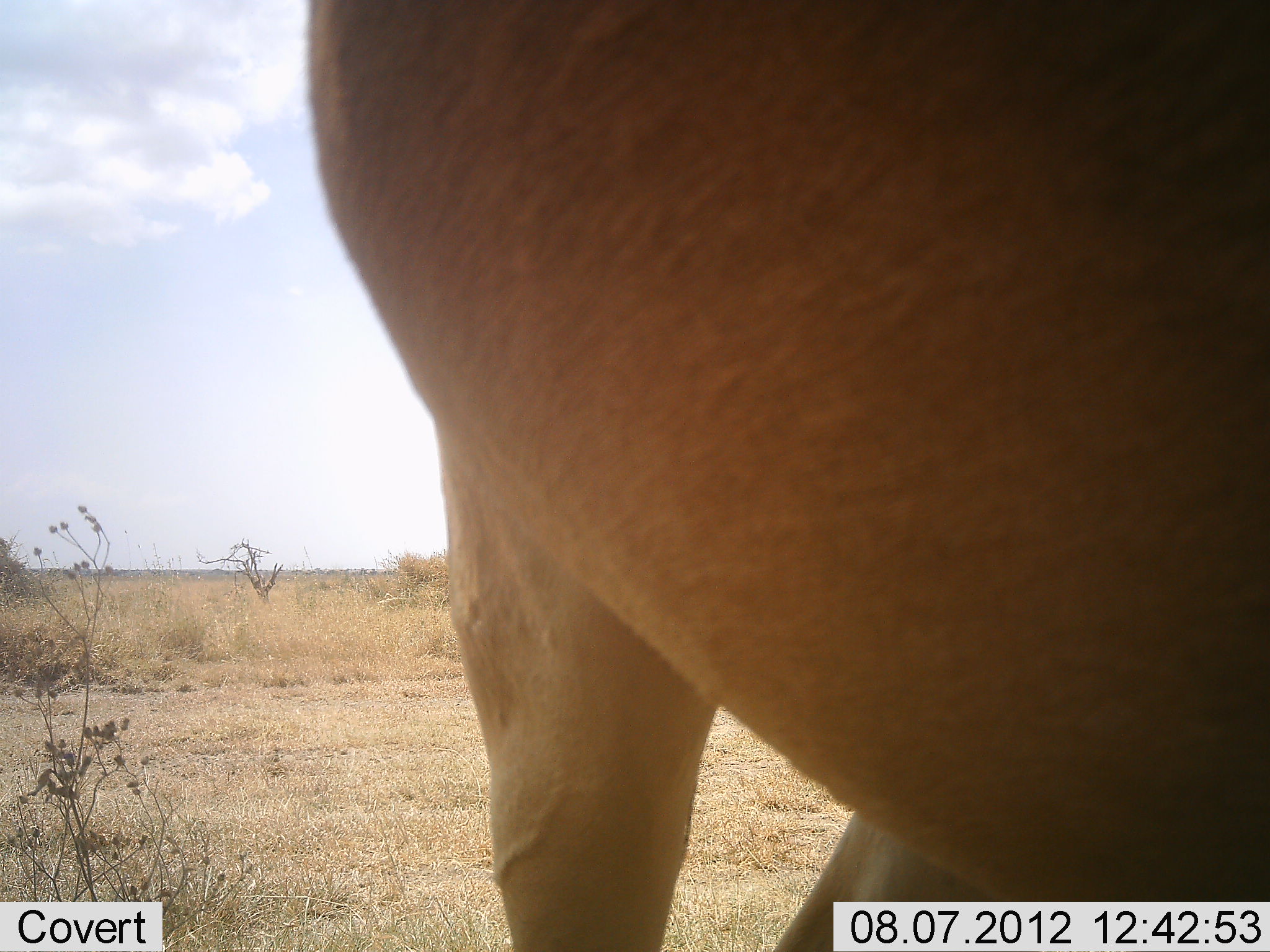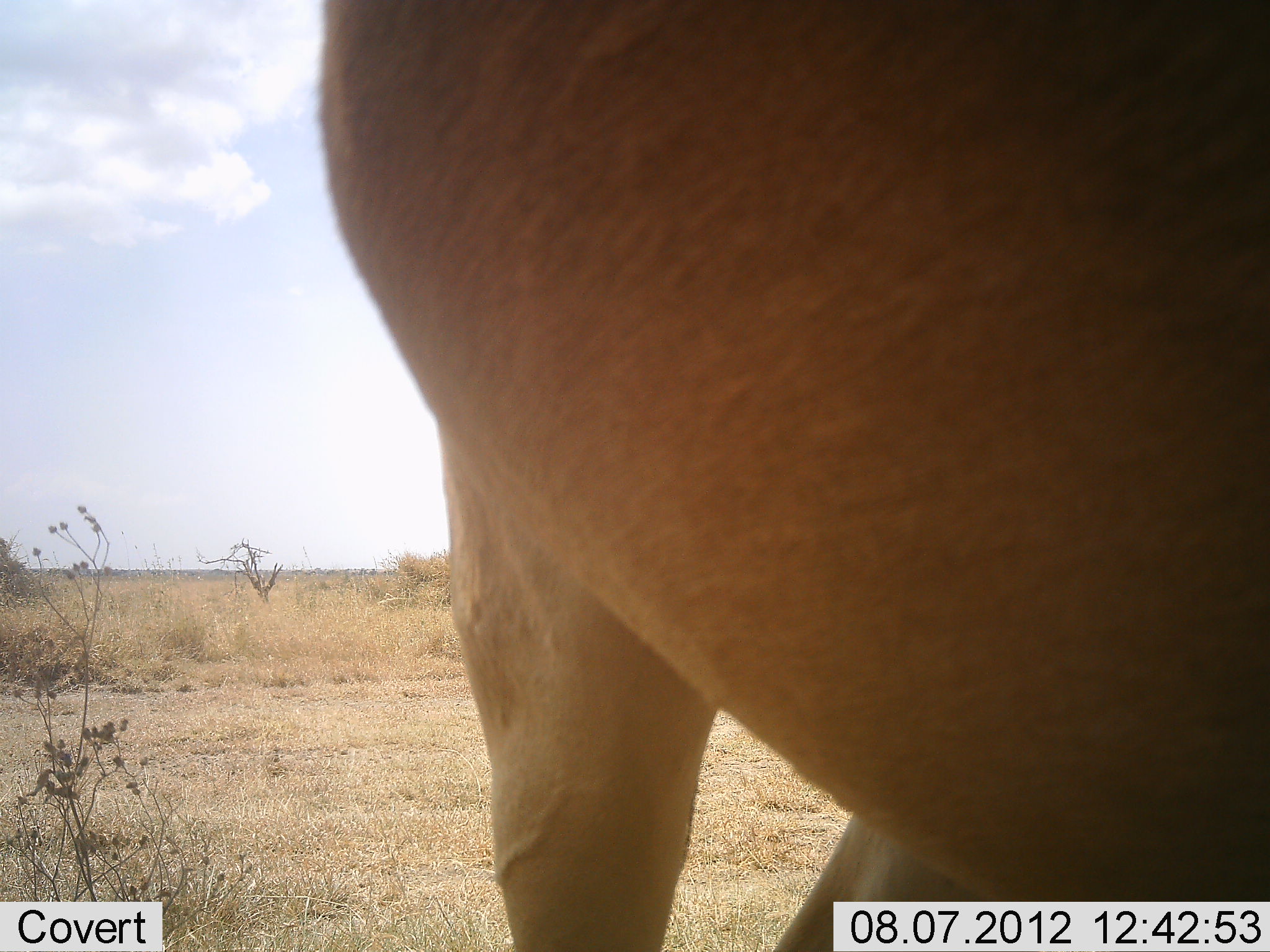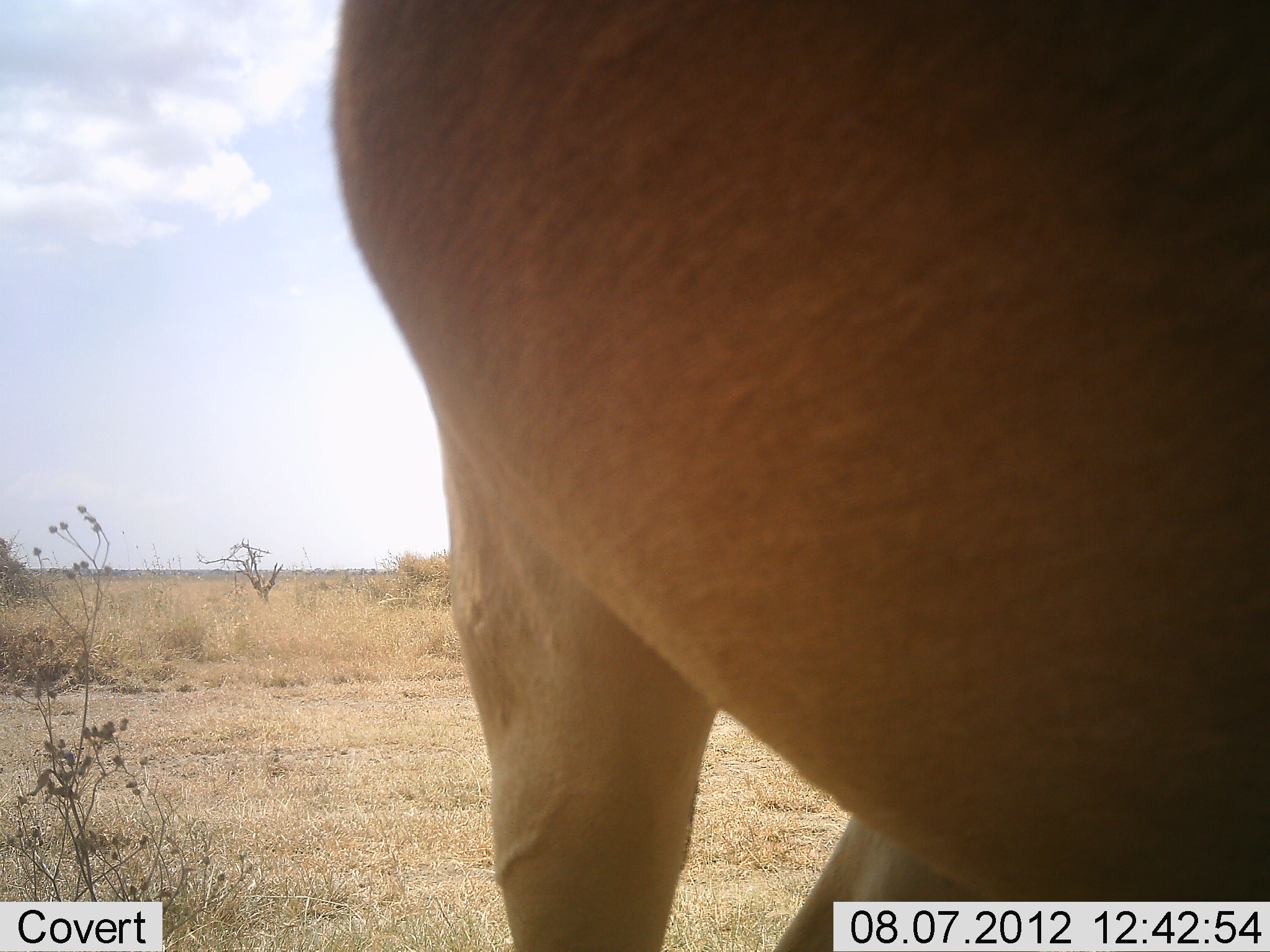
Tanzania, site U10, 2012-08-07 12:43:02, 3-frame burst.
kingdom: Animalia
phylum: Chordata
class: Mammalia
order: Artiodactyla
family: Bovidae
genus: Alcelaphus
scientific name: Alcelaphus buselaphus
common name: hartebeest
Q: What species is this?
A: Hartebeest (Alcelaphus buselaphus).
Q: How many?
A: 1.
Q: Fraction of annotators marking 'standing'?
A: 100%.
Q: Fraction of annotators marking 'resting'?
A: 0%.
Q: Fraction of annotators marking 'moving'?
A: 0%.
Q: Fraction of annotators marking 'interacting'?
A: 0%.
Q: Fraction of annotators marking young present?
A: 0%.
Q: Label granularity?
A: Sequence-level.